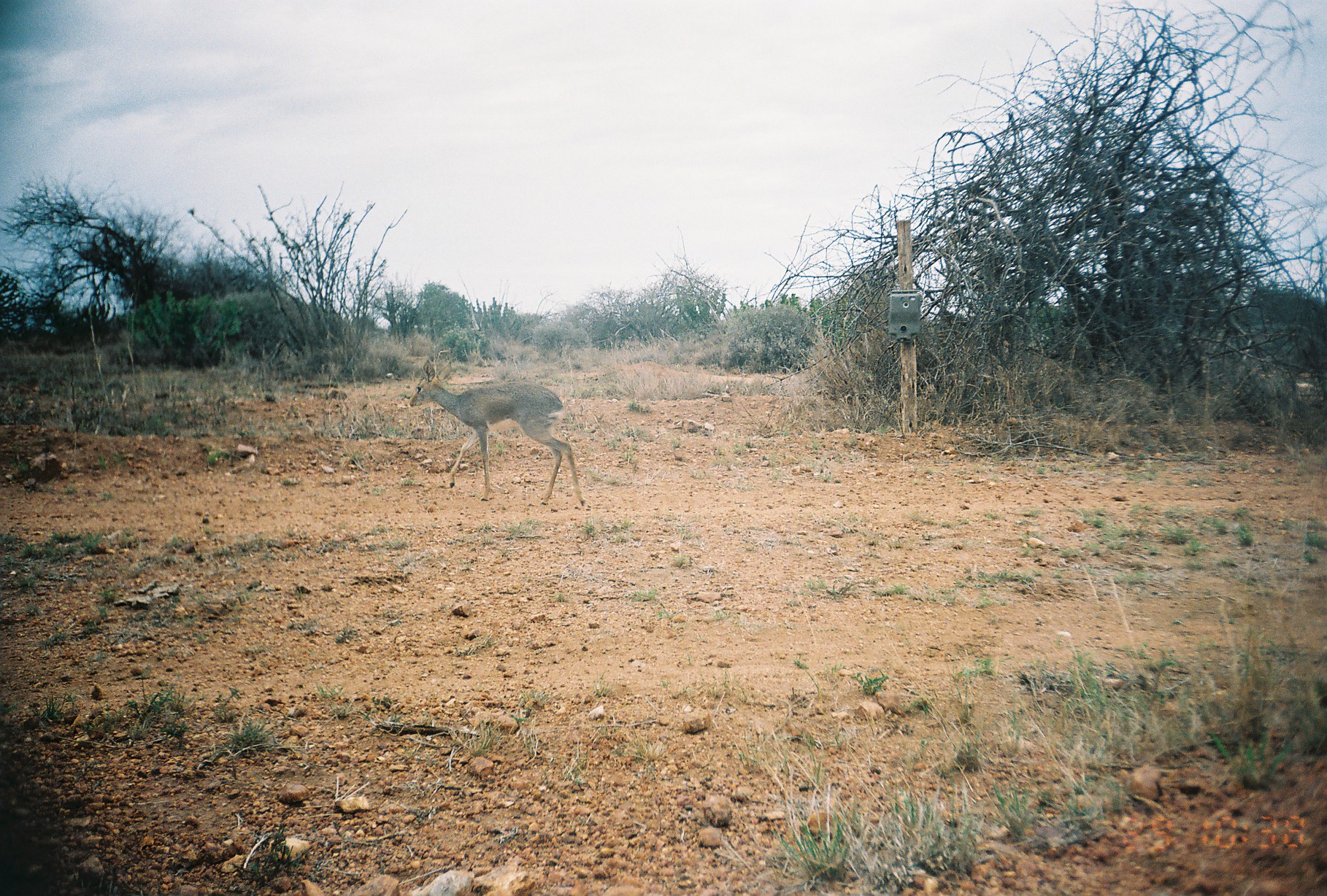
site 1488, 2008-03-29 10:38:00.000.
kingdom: Animalia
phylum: Chordata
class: Mammalia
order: Artiodactyla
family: Bovidae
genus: Madoqua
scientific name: Madoqua guentheri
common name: günther's dik-dik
Madoqua guentheri (günther's dik-dik), count 1.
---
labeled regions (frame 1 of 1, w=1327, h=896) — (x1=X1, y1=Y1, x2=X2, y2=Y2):
madoqua guentheri: (x1=407, y1=360, x2=586, y2=507)